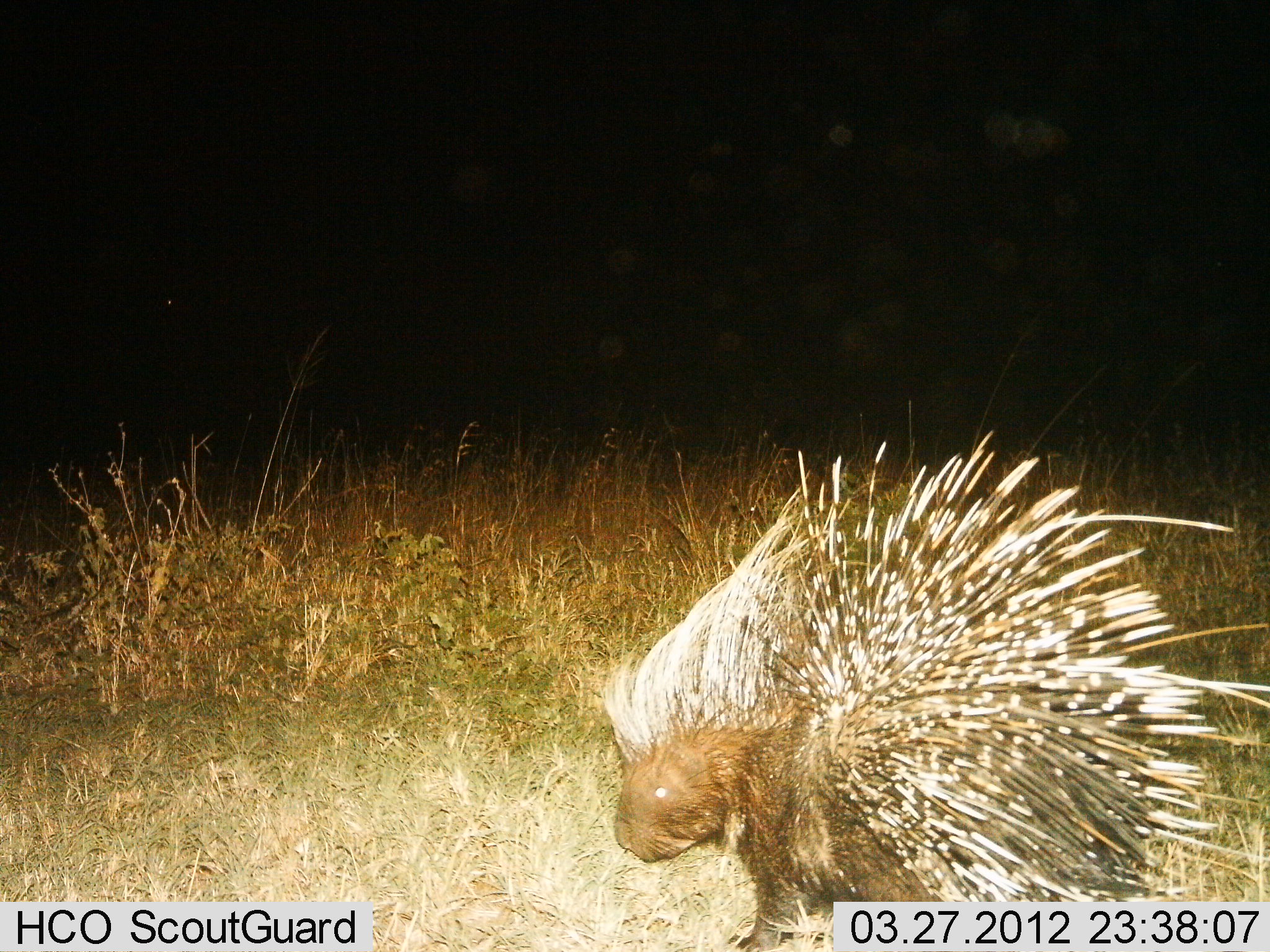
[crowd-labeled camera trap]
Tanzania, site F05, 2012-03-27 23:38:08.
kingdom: Animalia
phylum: Chordata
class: Mammalia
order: Rodentia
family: Hystricidae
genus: Hystrix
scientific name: Hystrix cristata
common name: crested porcupine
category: porcupine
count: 1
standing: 45%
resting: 5%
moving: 41%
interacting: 0%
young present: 0%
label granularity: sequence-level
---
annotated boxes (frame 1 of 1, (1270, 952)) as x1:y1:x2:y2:
animal: 599:436:1269:950